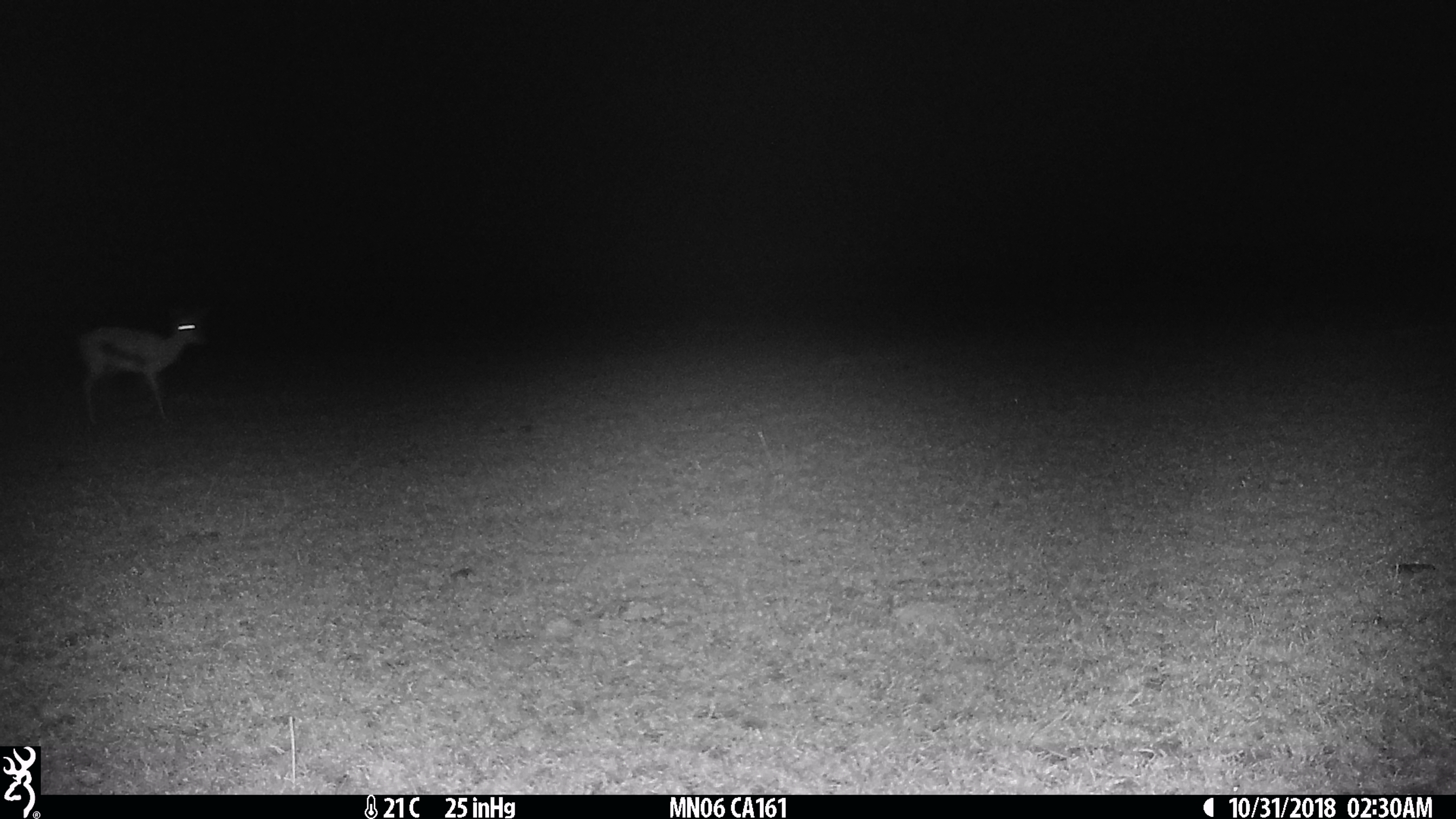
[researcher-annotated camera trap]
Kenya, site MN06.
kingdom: Animalia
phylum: Chordata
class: Mammalia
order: Artiodactyla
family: Bovidae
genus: Eudorcas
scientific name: Eudorcas thomsonii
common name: thomon's gazelle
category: gazelle thomsons